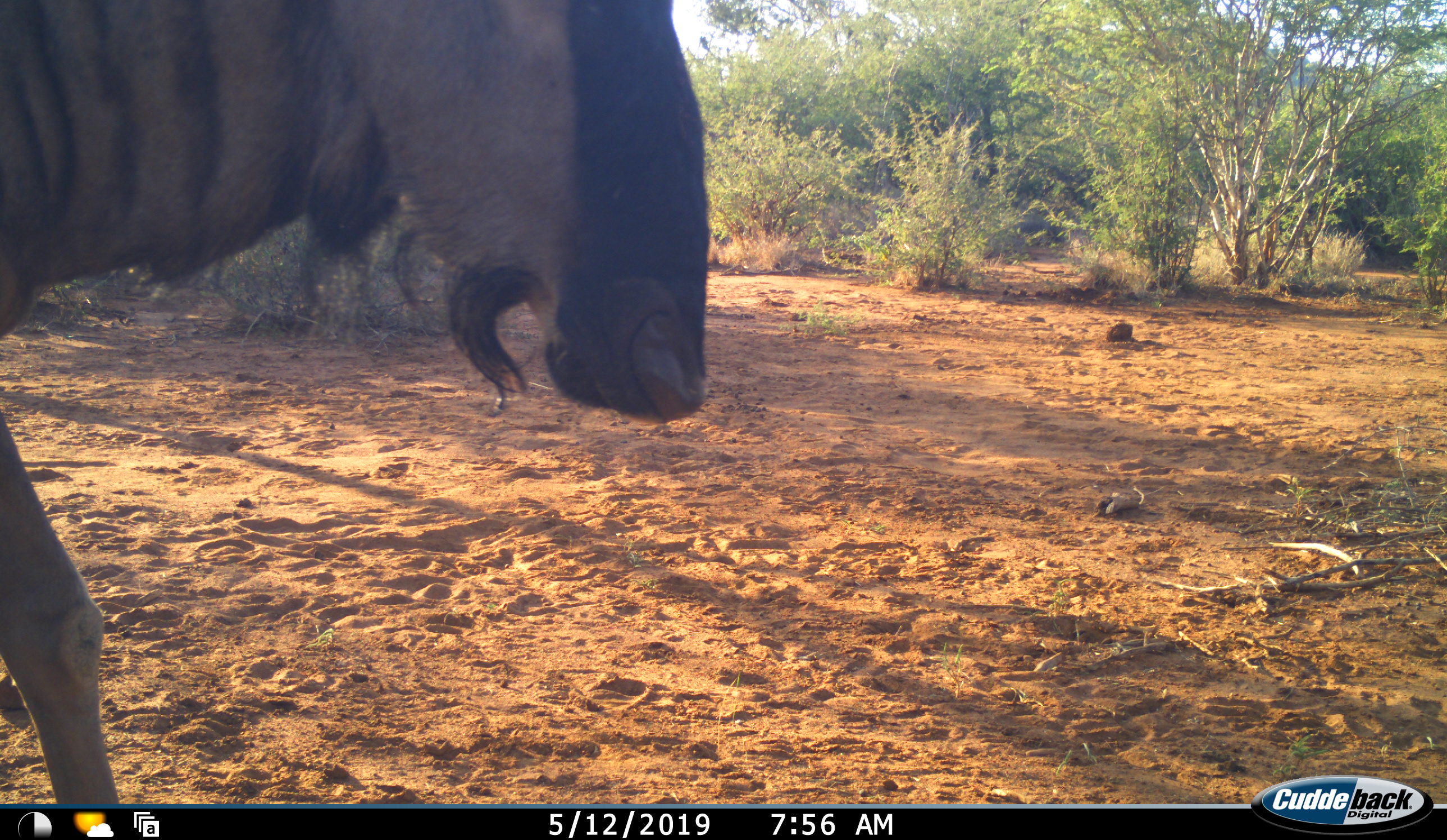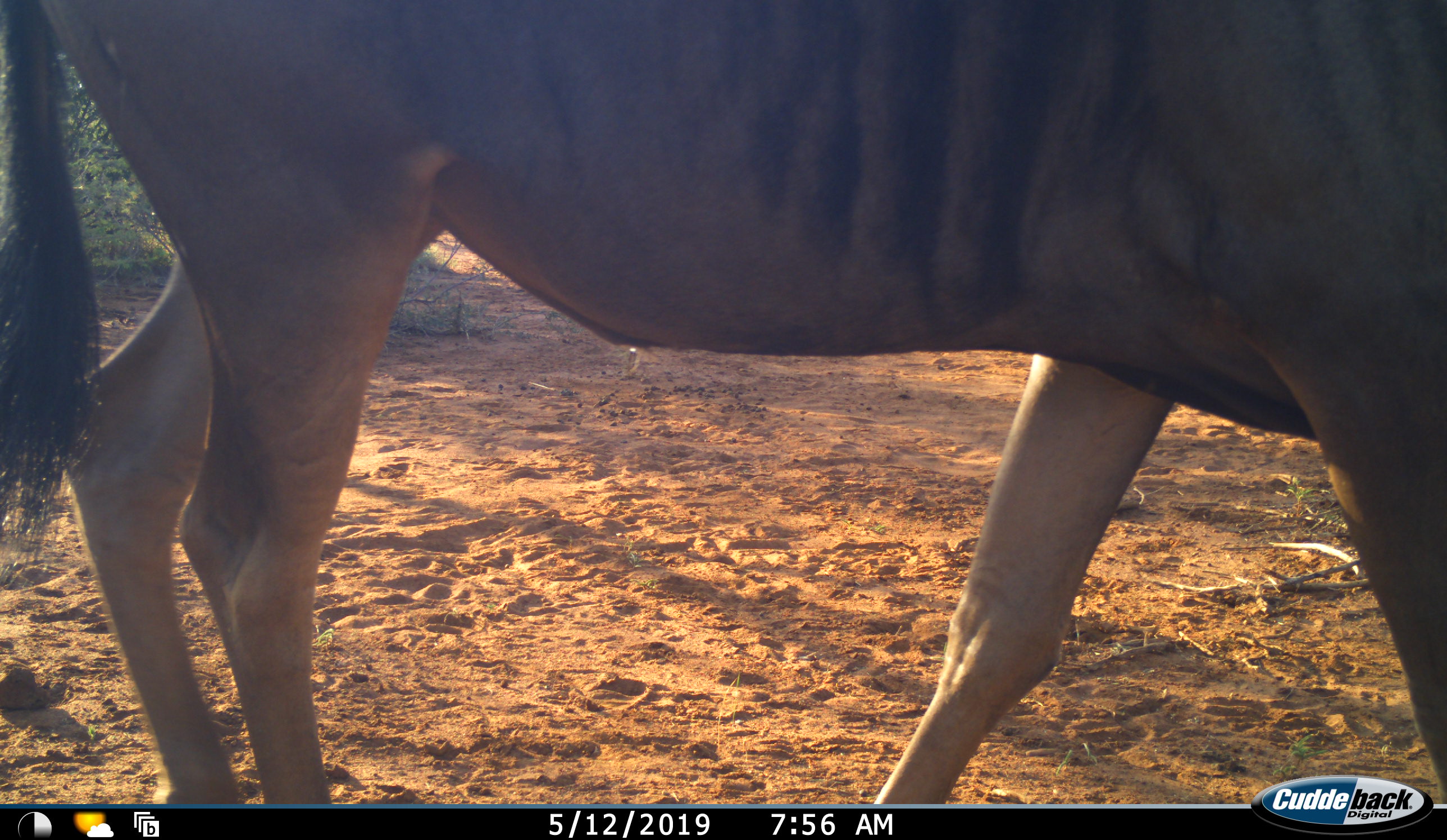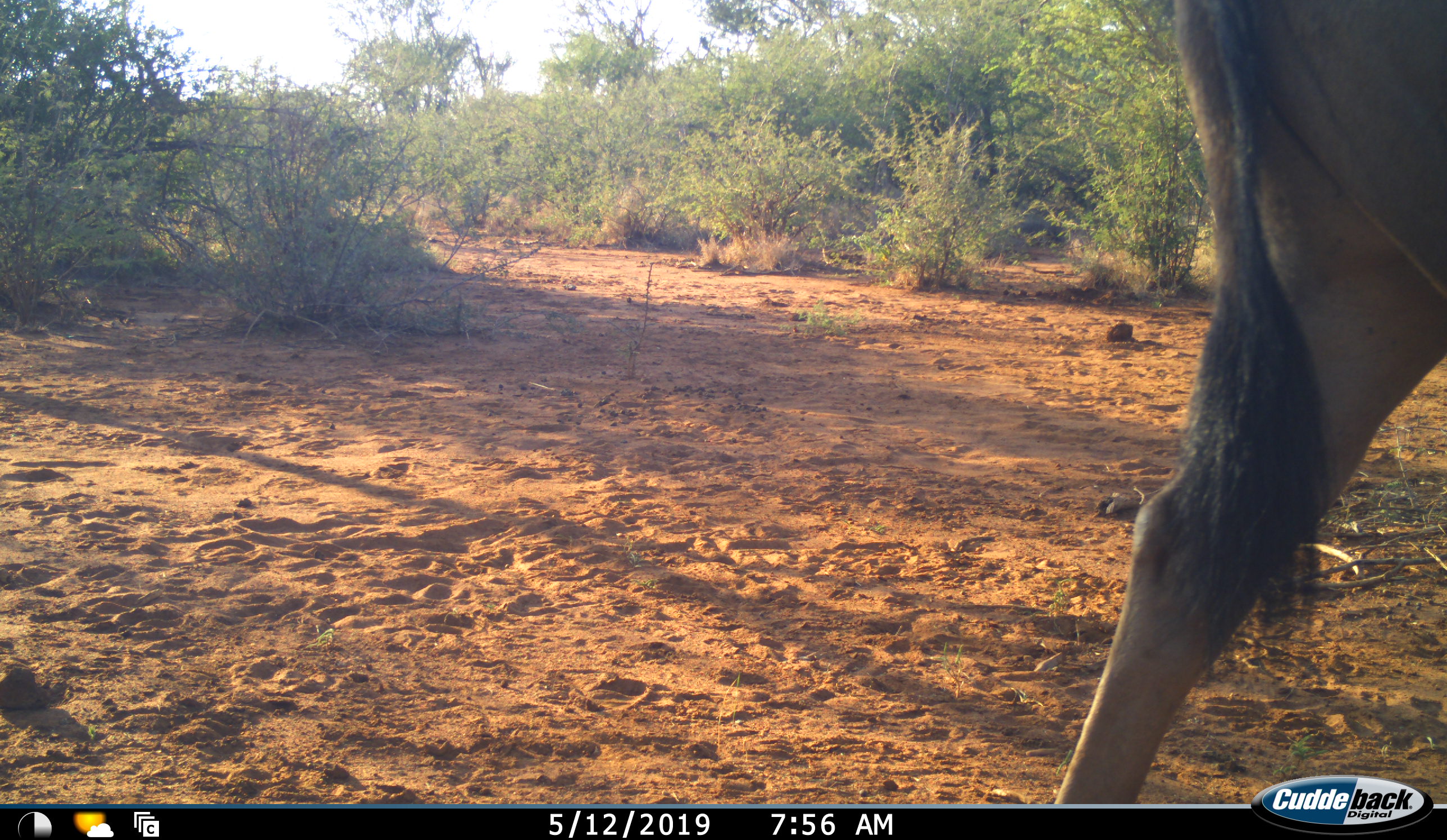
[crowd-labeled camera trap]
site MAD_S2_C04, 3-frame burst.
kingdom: Animalia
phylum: Chordata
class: Mammalia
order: Artiodactyla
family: Bovidae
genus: Connochaetes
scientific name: Connochaetes taurinus taurinus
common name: blue wildebeest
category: wildebeestblue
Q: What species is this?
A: Wildebeestblue (blue wildebeest) (Connochaetes taurinus taurinus).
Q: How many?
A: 1.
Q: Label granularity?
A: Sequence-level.